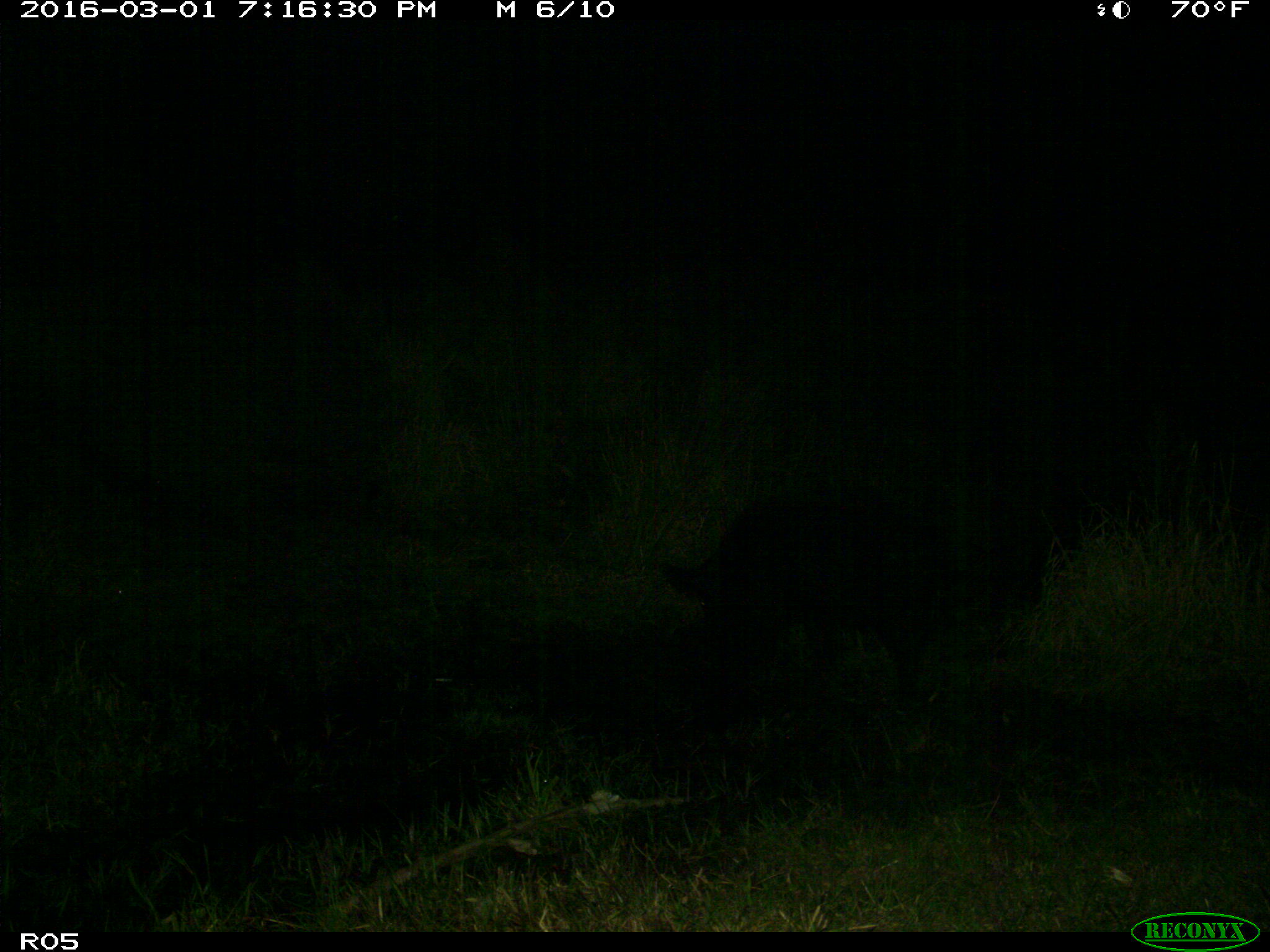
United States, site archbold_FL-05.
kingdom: Animalia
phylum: Chordata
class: Mammalia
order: Artiodactyla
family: Suidae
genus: Sus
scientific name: Sus scrofa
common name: wild boar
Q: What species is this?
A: Sus scrofa (wild boar).